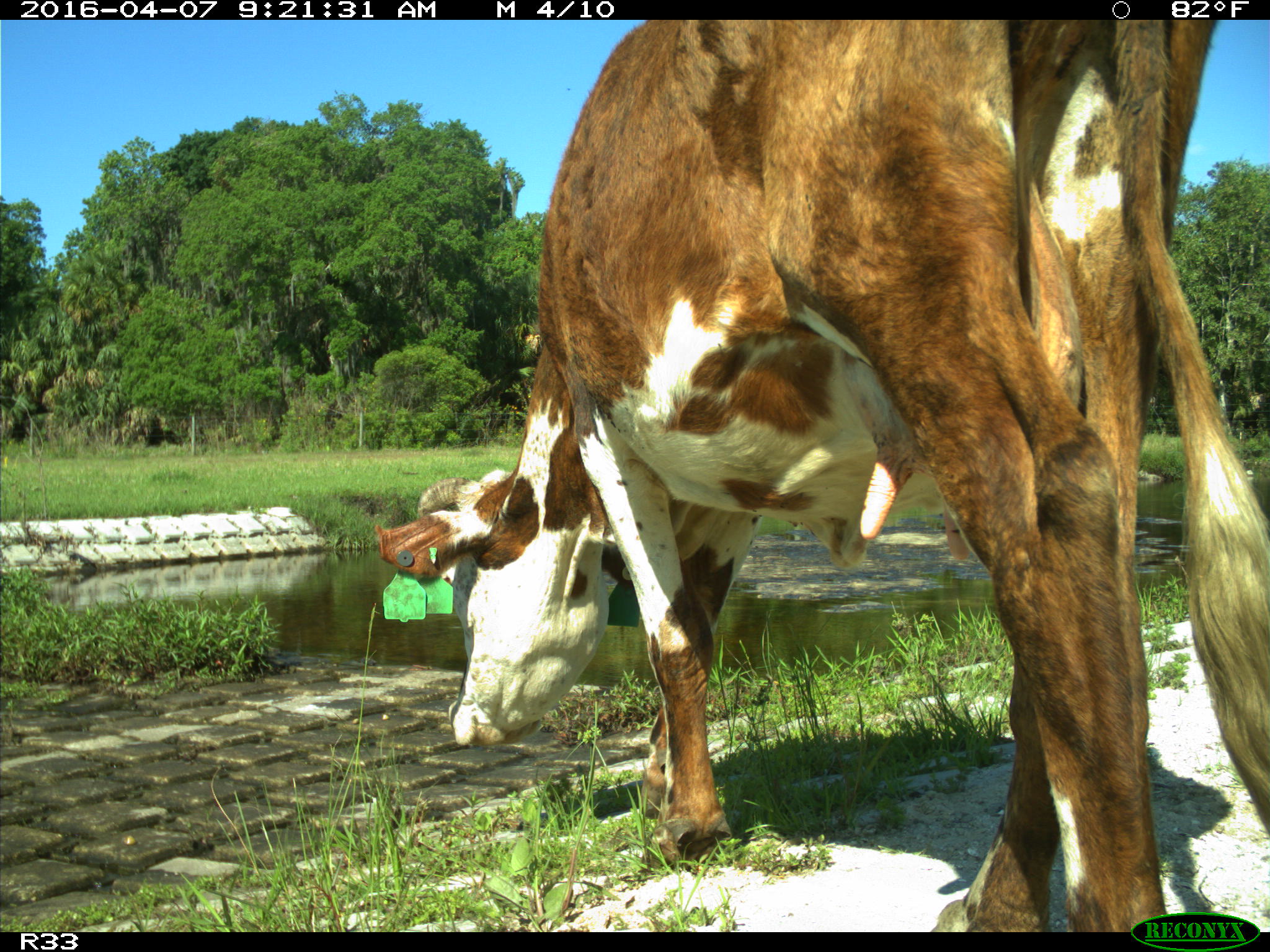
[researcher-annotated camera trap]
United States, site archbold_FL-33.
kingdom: Animalia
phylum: Chordata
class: Mammalia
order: Artiodactyla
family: Bovidae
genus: Bos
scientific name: Bos taurus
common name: domestic cow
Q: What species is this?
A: Bos taurus (domestic cow).